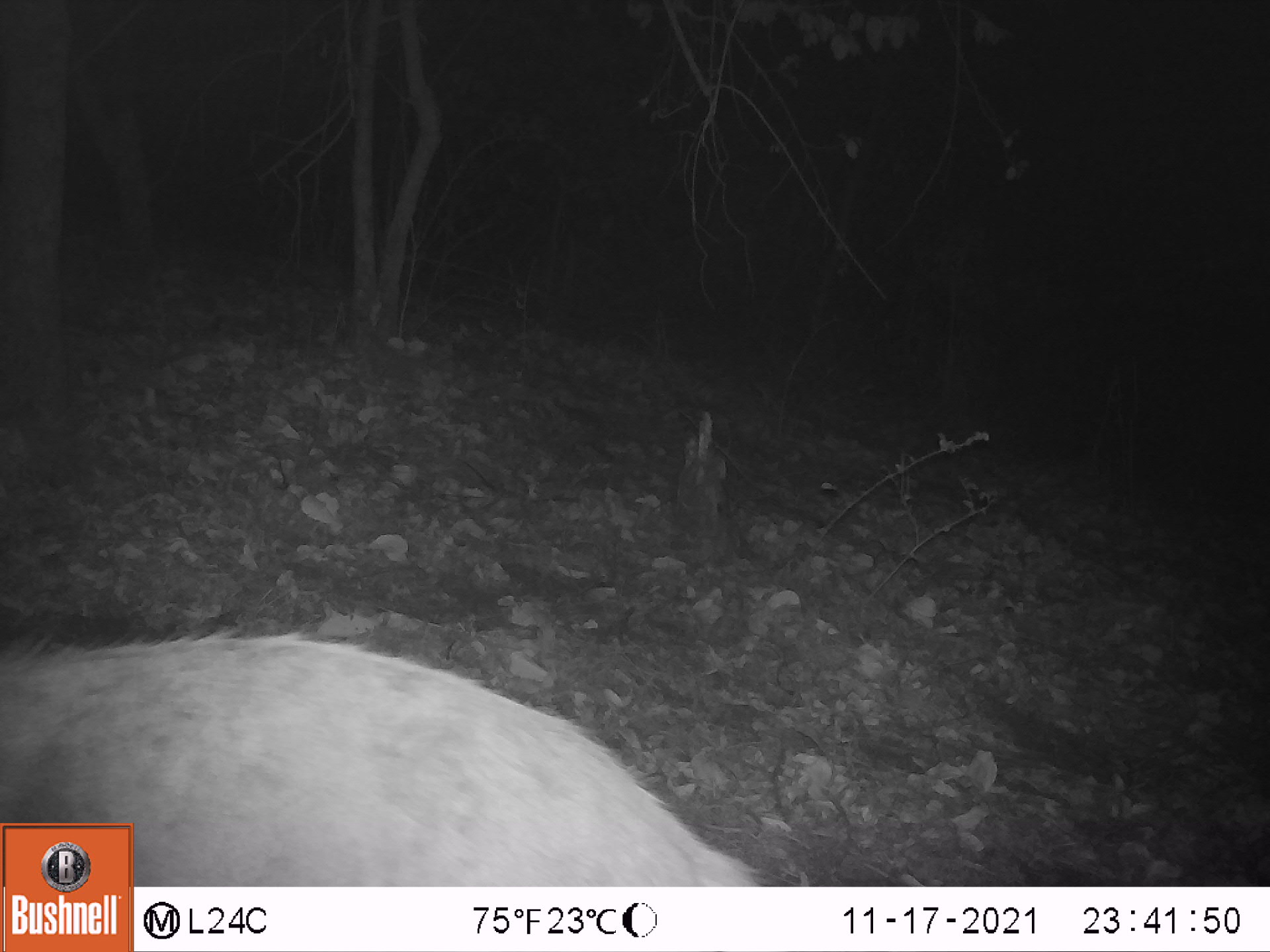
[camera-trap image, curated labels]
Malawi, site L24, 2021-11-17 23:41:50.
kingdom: Animalia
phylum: Chordata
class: Mammalia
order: Artiodactyla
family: Bovidae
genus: Tragelaphus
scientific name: Tragelaphus sylvaticus sylvaticus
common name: cape bushbuck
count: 1